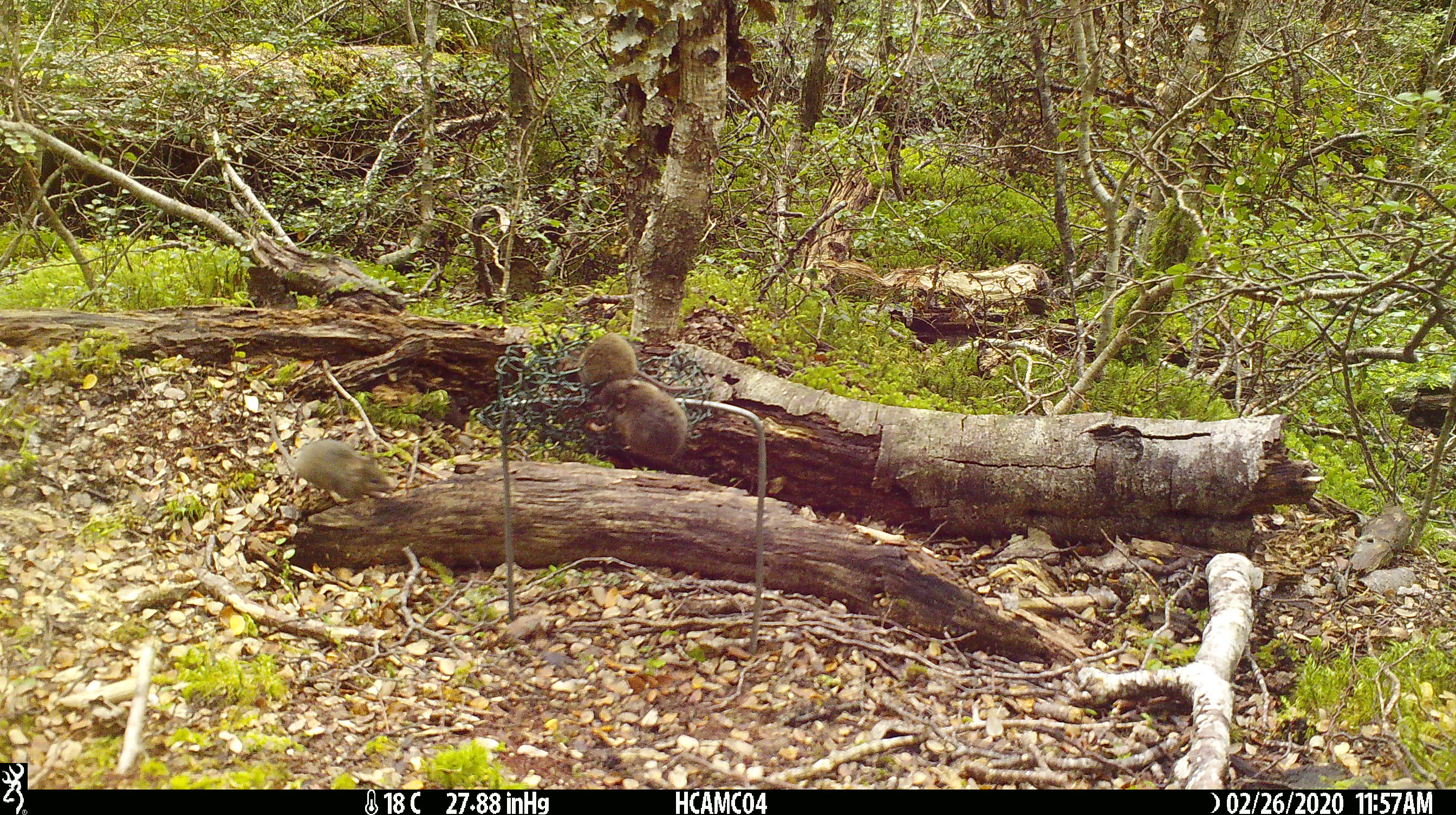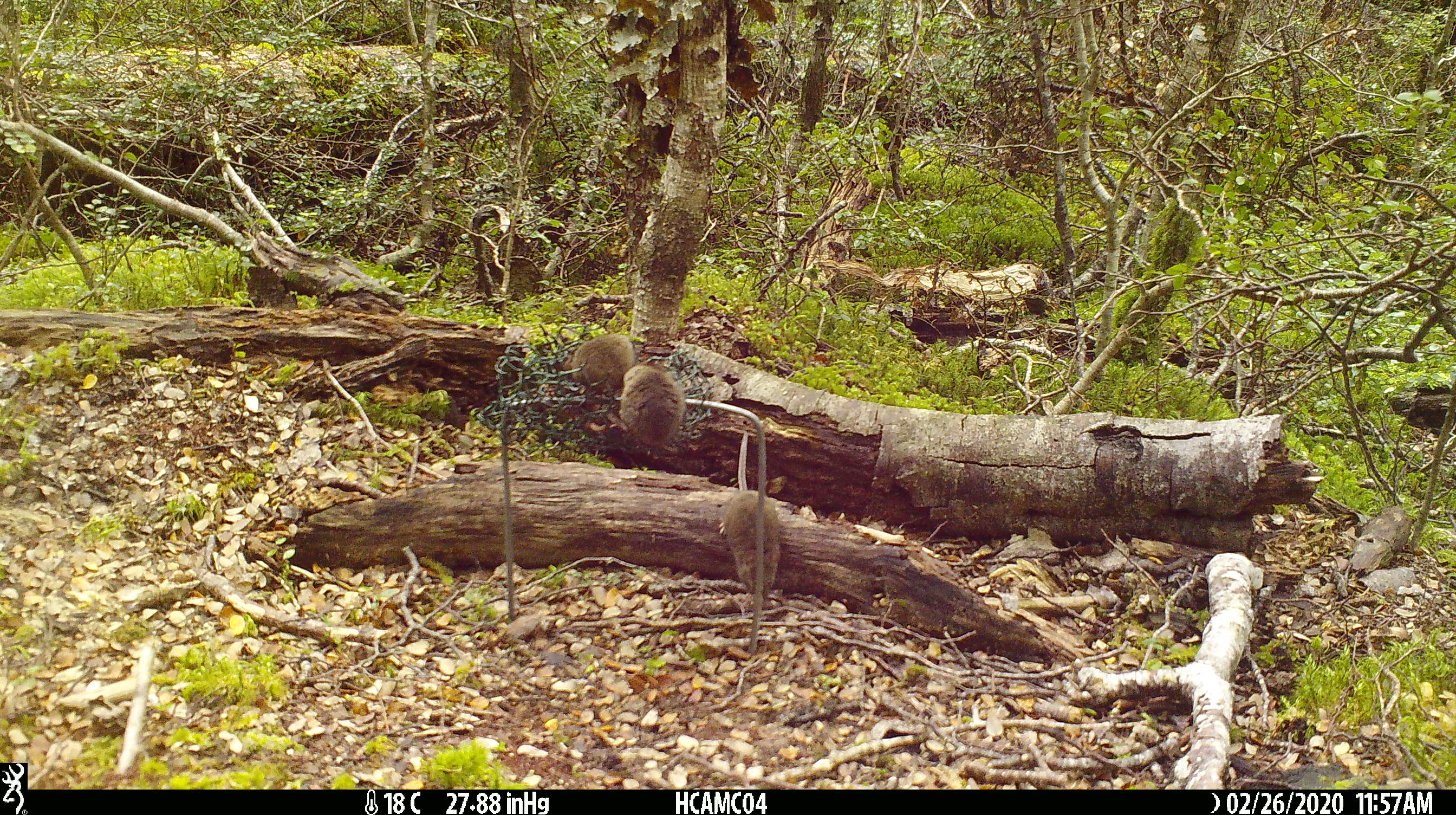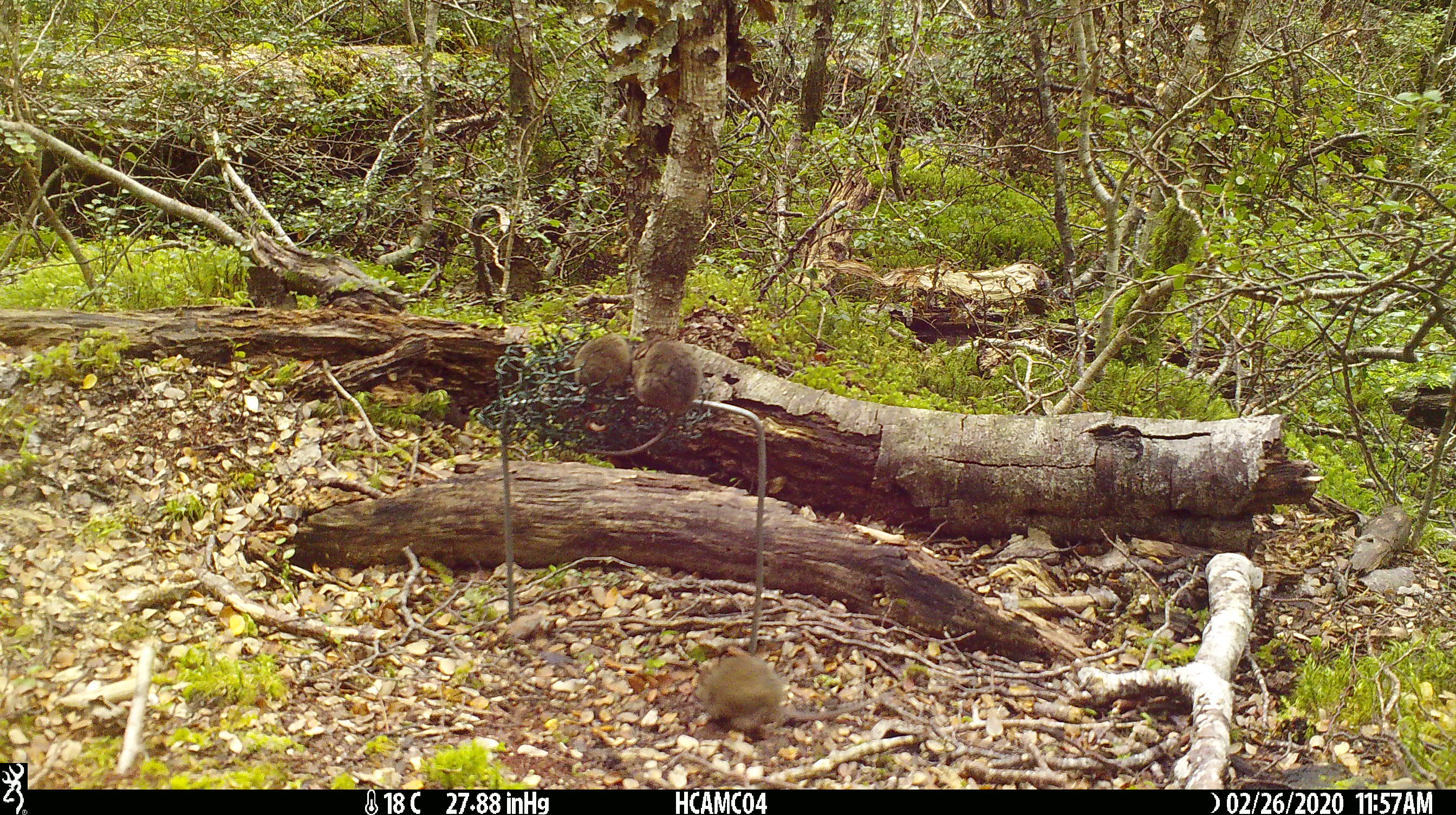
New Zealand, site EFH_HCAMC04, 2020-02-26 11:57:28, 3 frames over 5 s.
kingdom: Animalia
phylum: Chordata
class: Mammalia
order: Rodentia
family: Muridae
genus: Mus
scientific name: Mus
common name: mouse